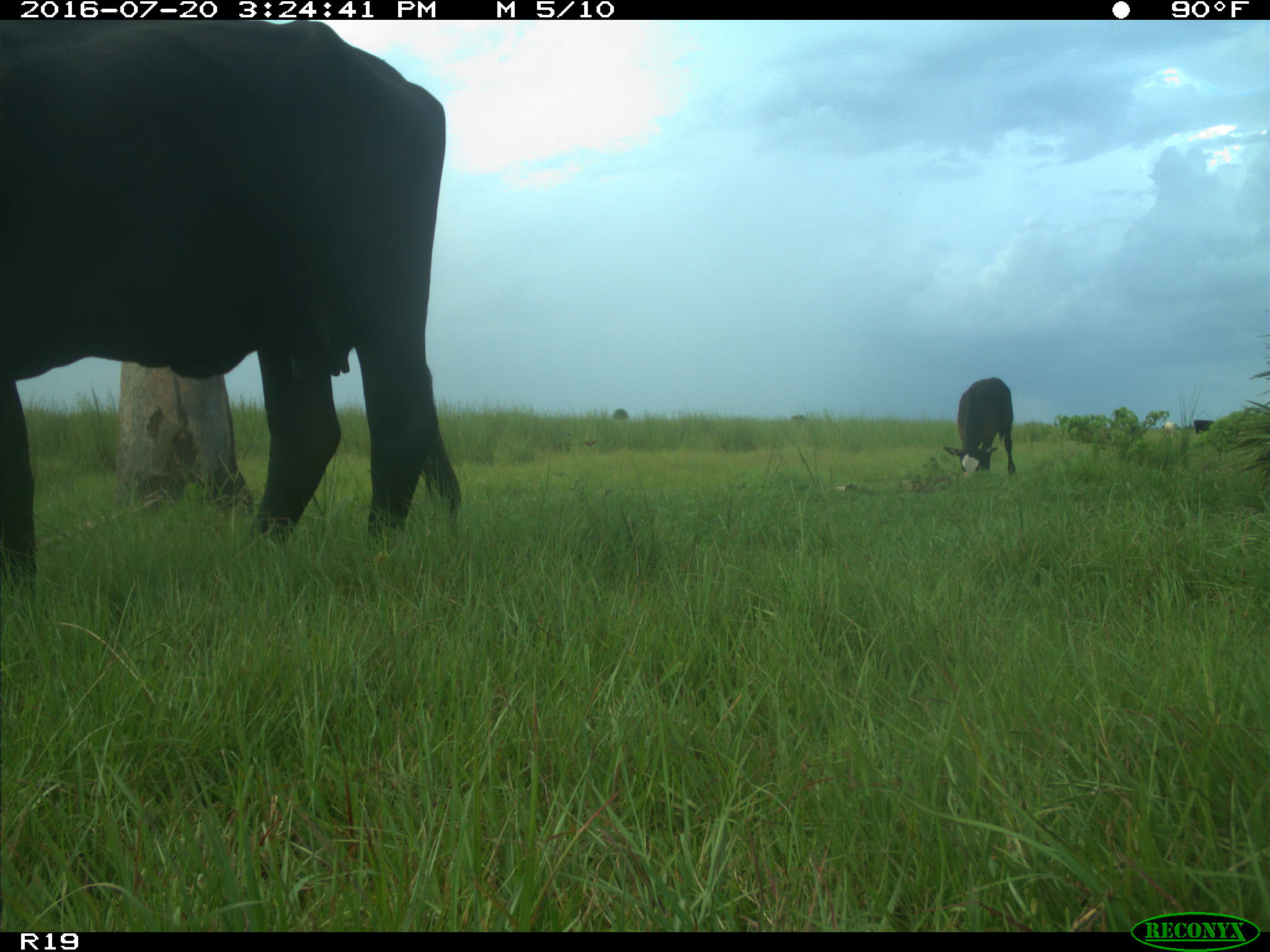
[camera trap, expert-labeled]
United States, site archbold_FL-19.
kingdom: Animalia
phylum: Chordata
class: Mammalia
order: Artiodactyla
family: Bovidae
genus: Bos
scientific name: Bos taurus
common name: domestic cow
Bos taurus (domestic cow).